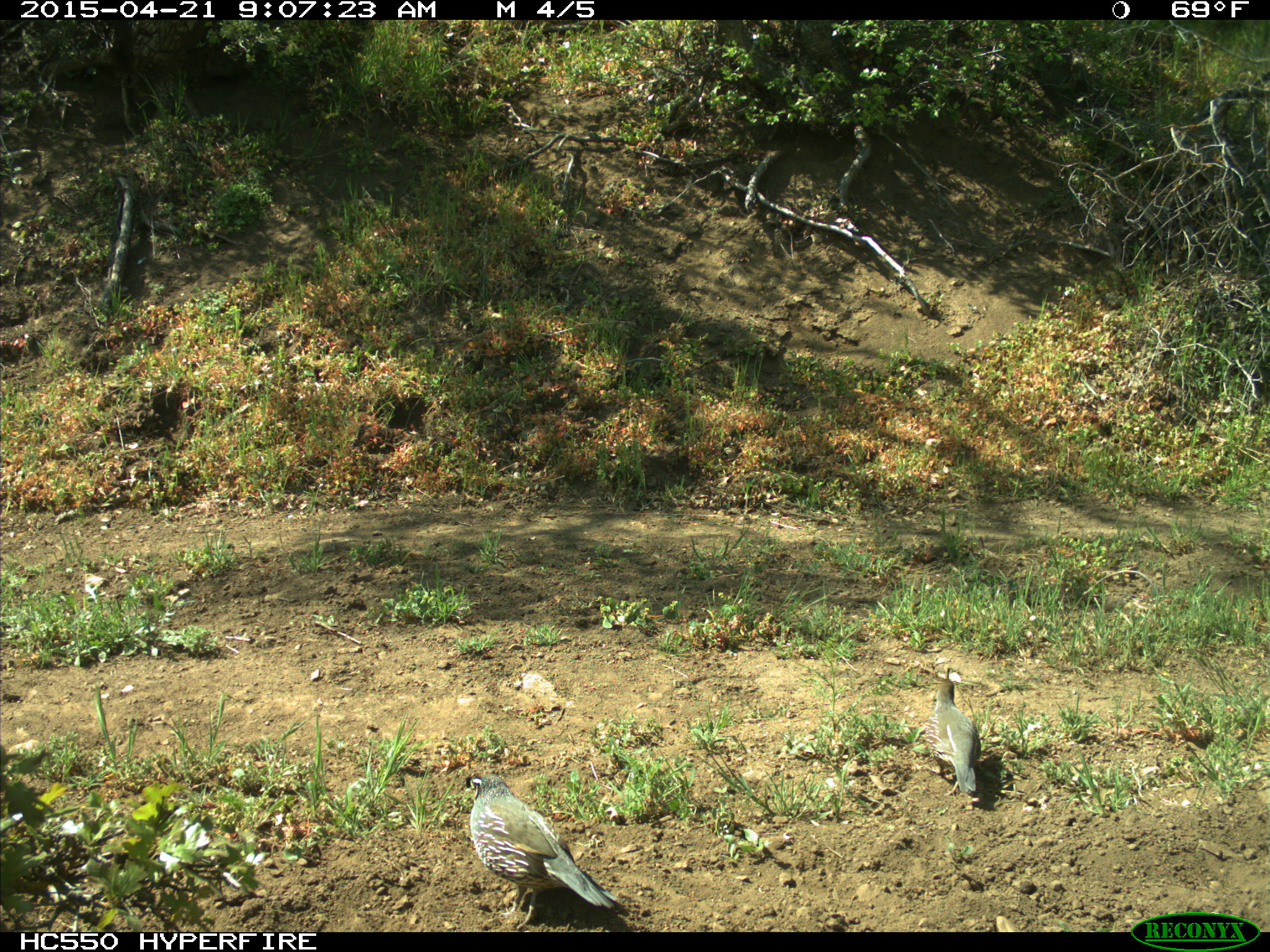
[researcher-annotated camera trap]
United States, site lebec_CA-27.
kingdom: Animalia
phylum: Chordata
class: Aves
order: Galliformes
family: Odontophoridae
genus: Callipepla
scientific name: Callipepla californica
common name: california quail